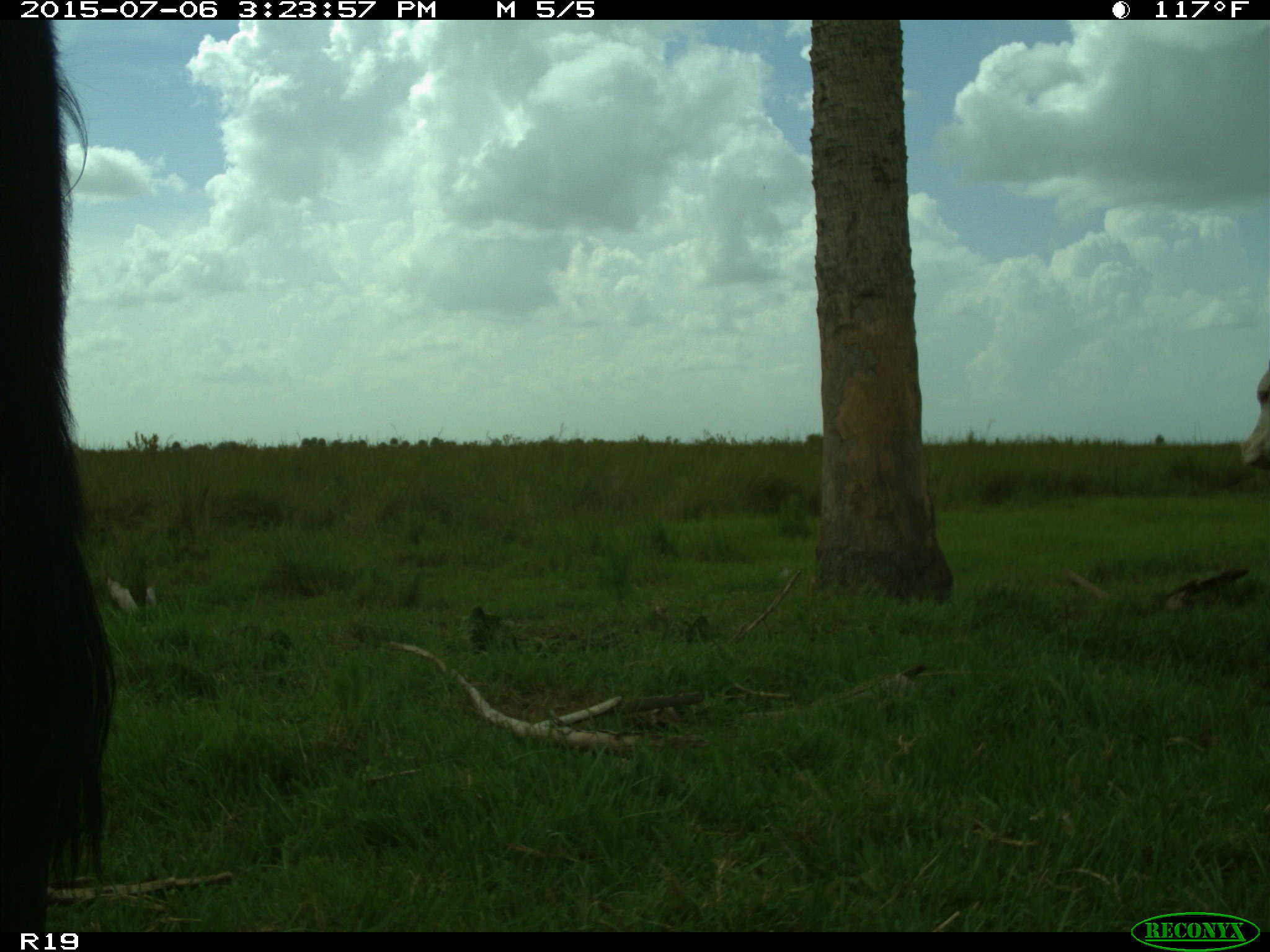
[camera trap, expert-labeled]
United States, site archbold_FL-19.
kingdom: Animalia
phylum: Chordata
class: Mammalia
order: Artiodactyla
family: Bovidae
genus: Bos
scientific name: Bos taurus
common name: domestic cow